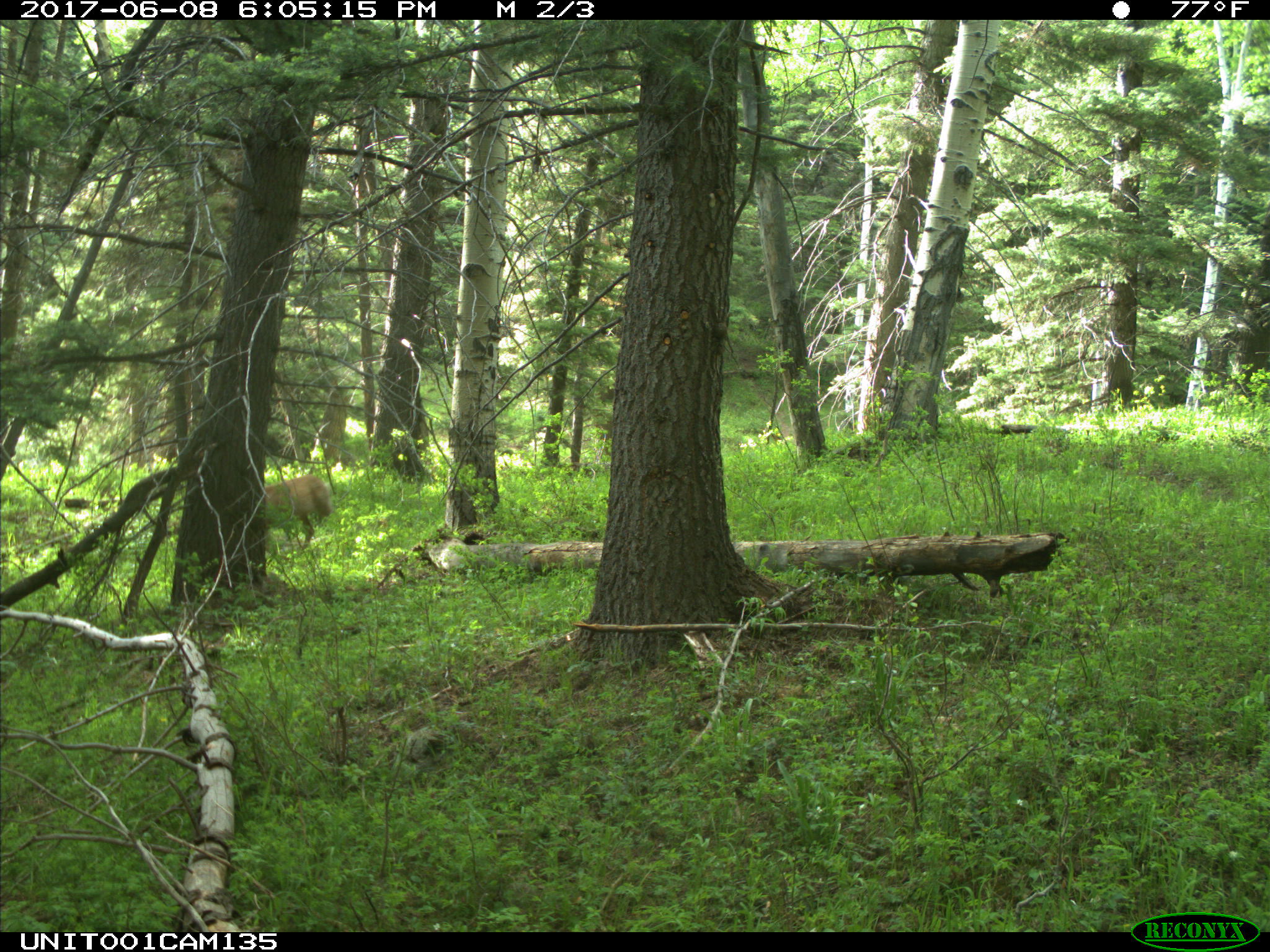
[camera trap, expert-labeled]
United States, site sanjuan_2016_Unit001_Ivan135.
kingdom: Animalia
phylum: Chordata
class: Mammalia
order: Artiodactyla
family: Cervidae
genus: Odocoileus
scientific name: Odocoileus hemionus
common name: mule deer